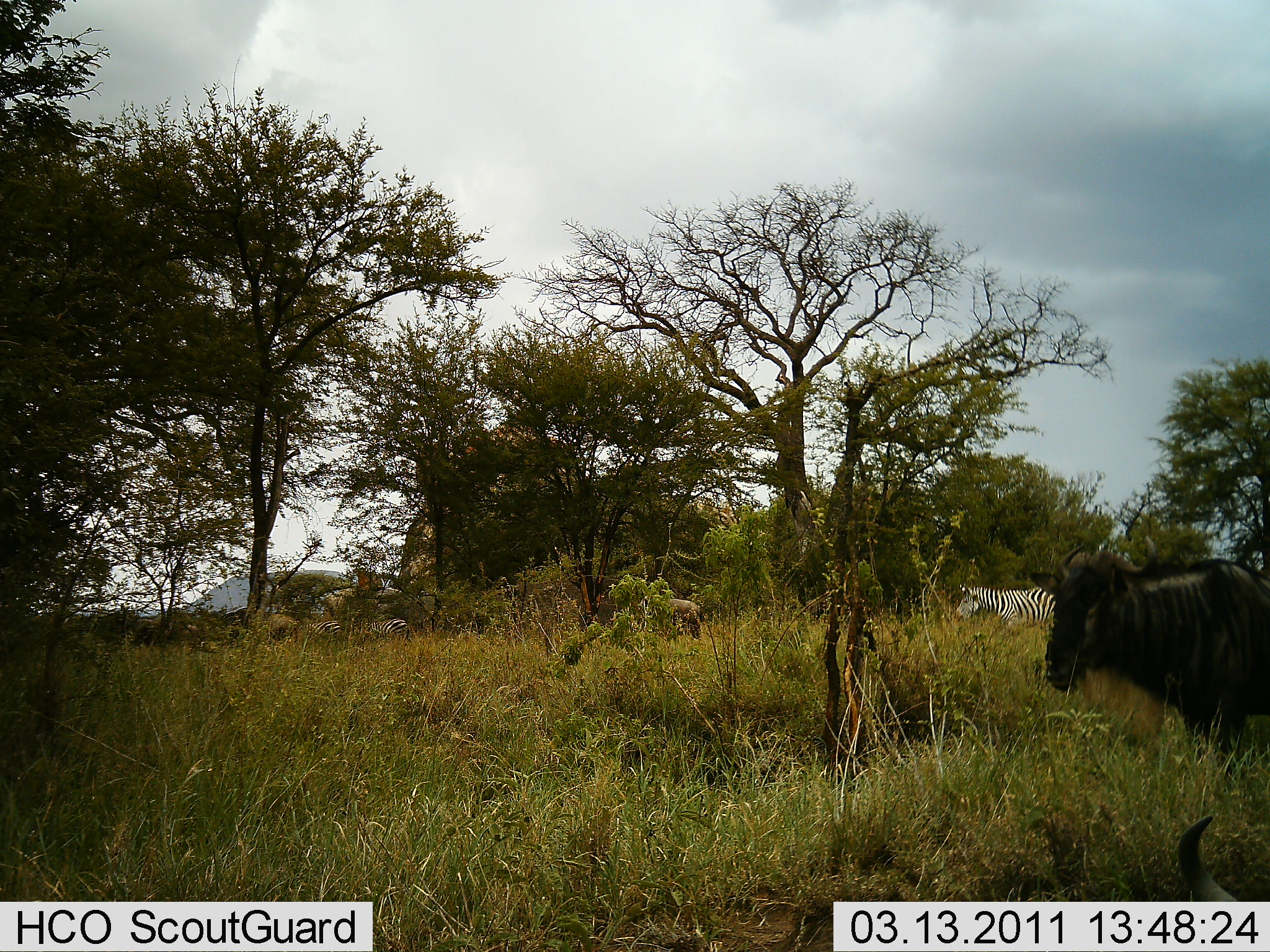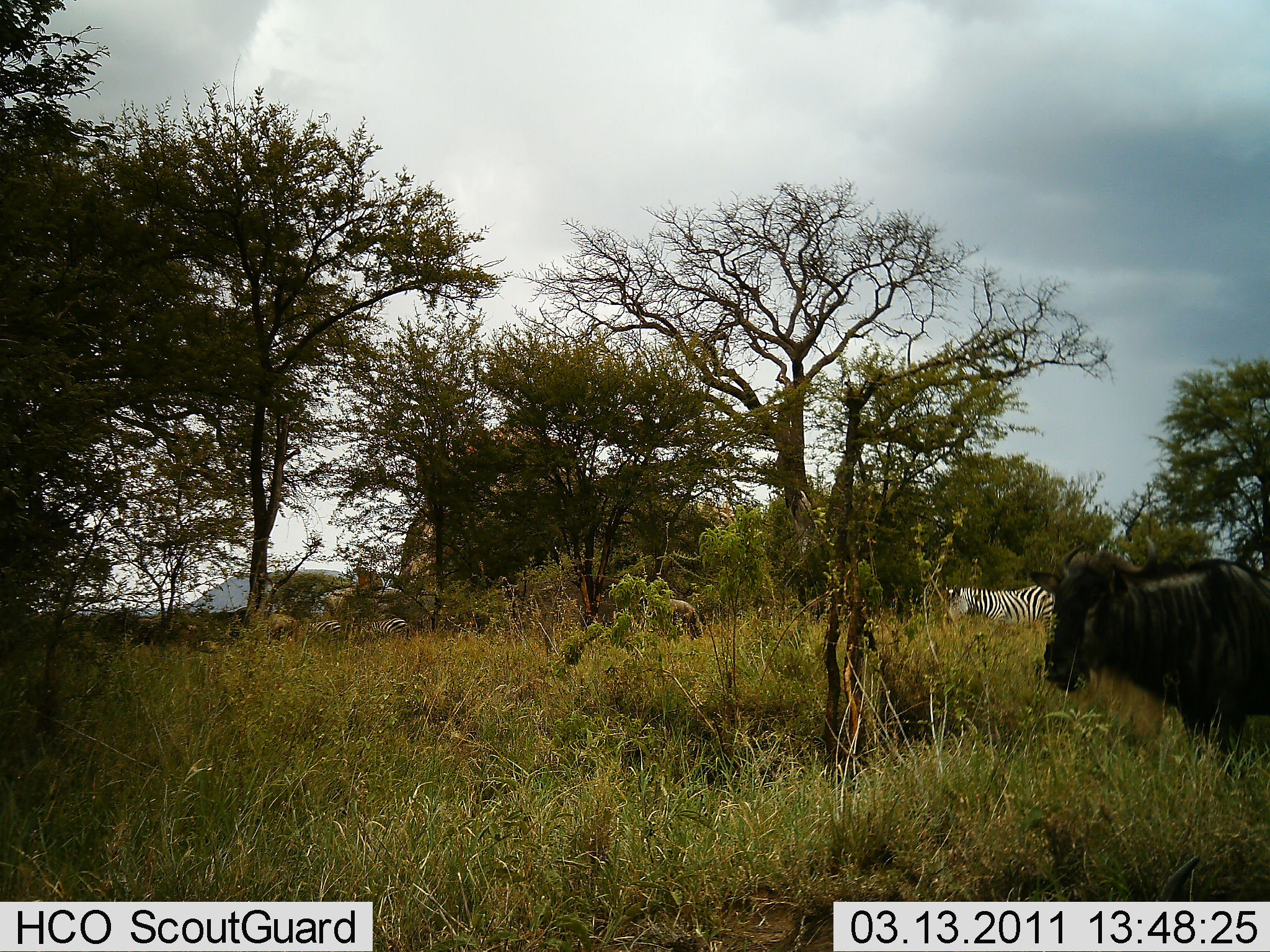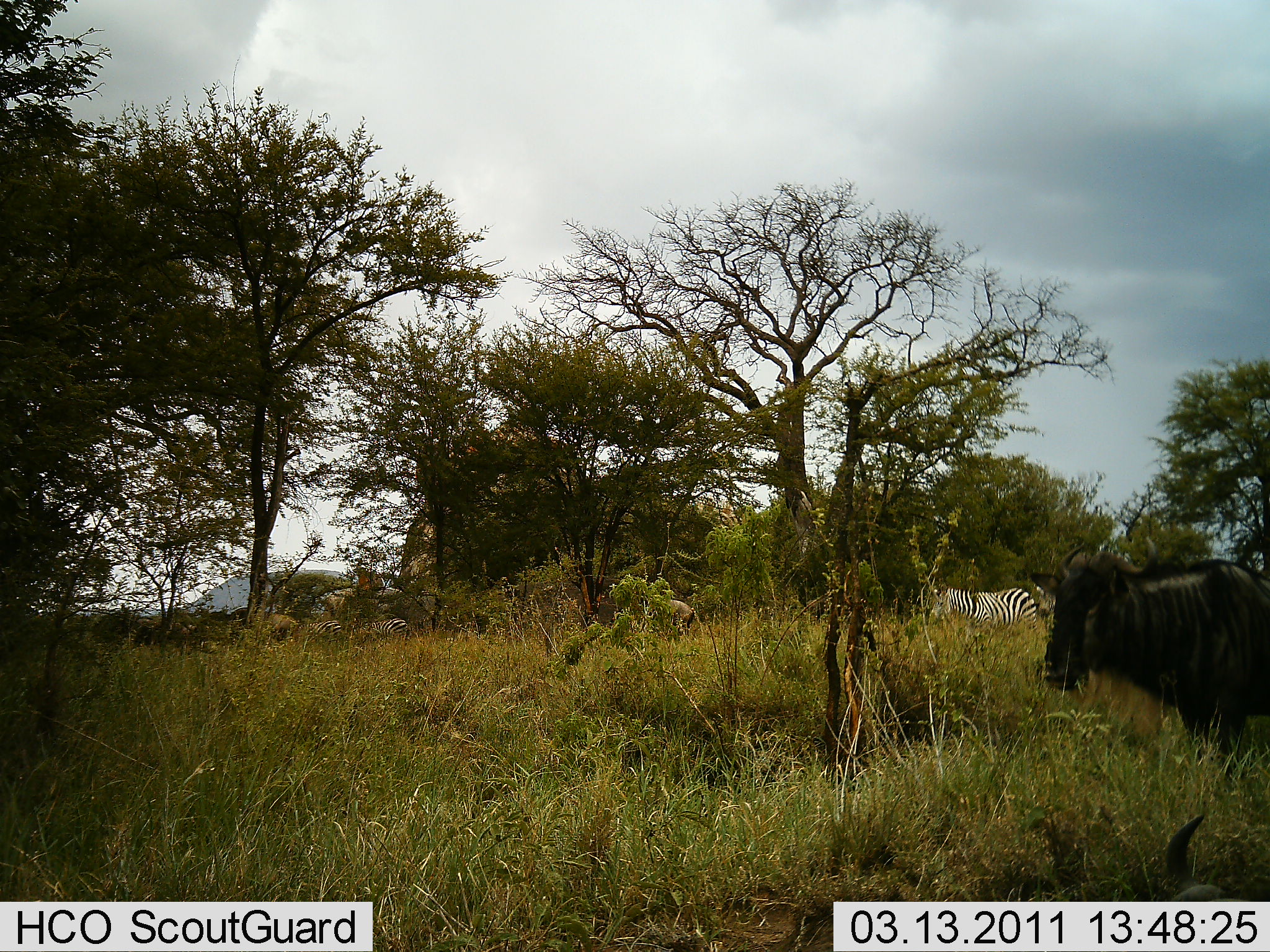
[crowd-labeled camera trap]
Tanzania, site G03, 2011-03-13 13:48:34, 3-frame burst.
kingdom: Animalia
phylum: Chordata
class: Mammalia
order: Artiodactyla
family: Bovidae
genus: Connochaetes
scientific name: Connochaetes taurinus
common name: blue wildebeest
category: wildebeest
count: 2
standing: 83%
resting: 33%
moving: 8%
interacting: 0%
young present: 0%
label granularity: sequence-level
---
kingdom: Animalia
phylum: Chordata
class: Mammalia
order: Perissodactyla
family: Equidae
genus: Equus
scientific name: Equus quagga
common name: plains zebra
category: zebra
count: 2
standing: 55%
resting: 0%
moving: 55%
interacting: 0%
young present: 0%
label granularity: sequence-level